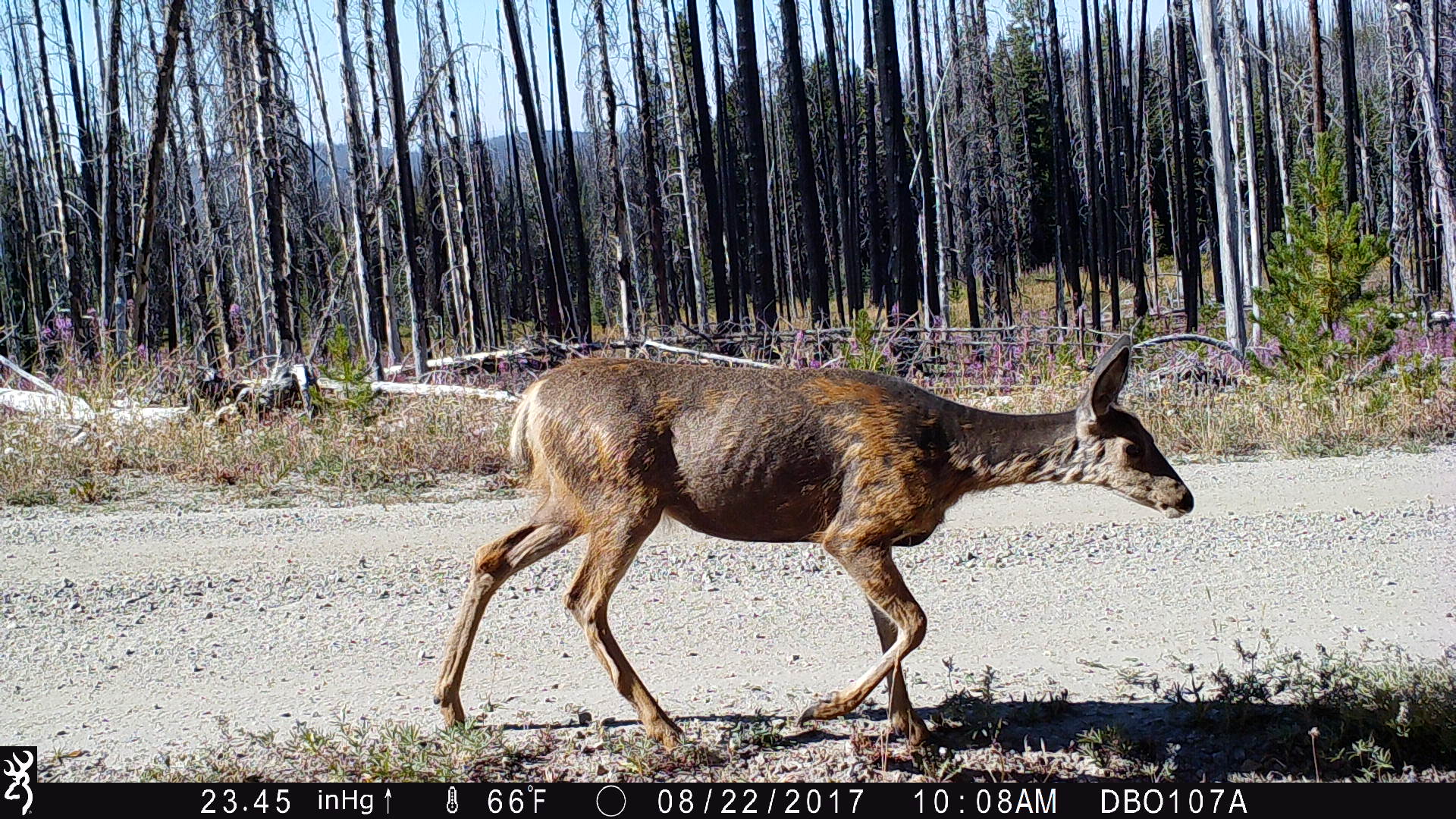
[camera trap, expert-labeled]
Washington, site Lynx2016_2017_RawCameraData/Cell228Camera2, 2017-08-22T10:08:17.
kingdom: Animalia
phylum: Chordata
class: Mammalia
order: Artiodactyla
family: Cervidae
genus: Odocoileus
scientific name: Odocoileus hemionus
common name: mule deer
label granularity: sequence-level